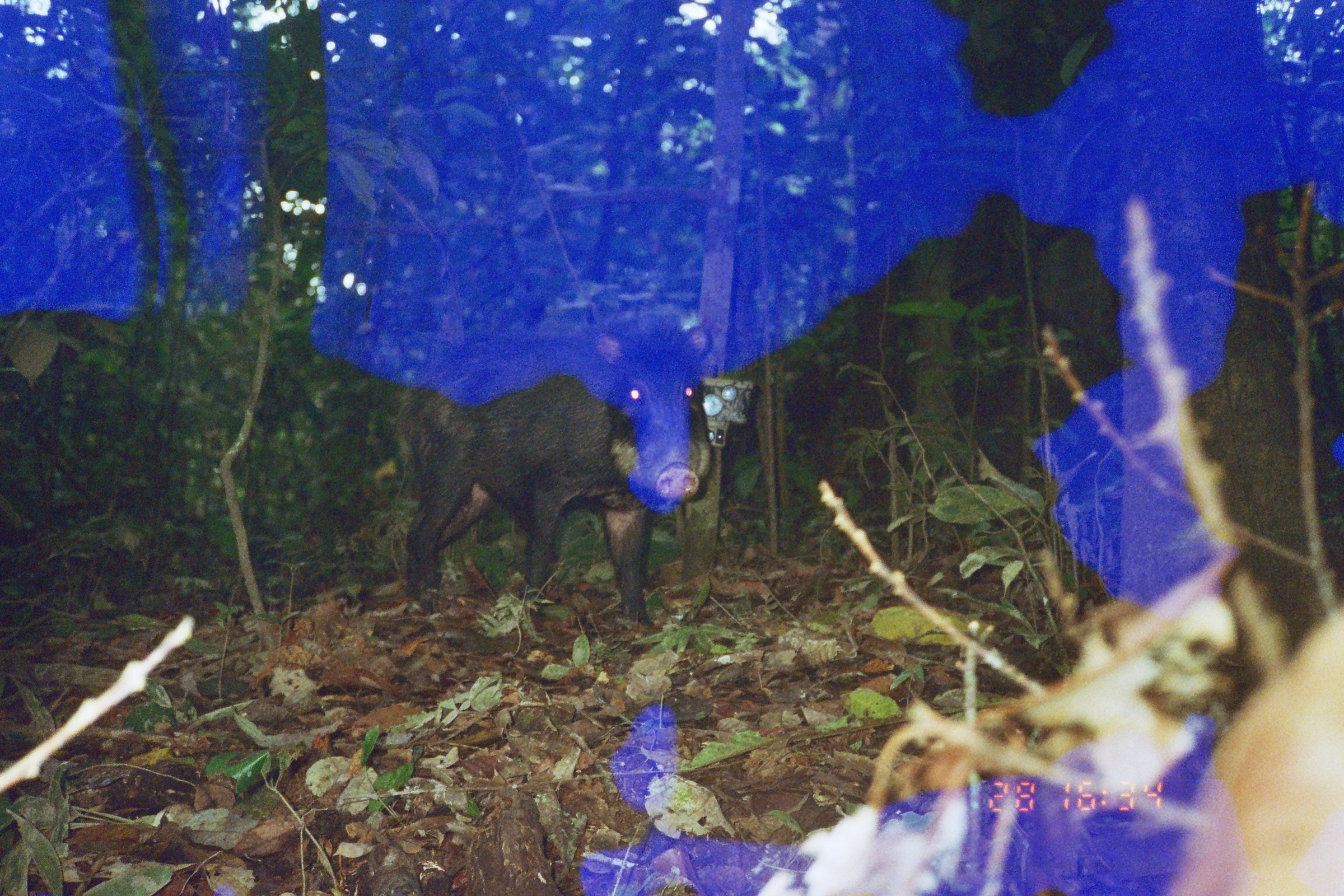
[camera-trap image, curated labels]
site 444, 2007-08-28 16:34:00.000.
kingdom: Animalia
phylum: Chordata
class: Mammalia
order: Artiodactyla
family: Tayassuidae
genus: Tayassu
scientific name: Tayassu pecari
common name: white-lipped peccary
Tayassu pecari (white-lipped peccary).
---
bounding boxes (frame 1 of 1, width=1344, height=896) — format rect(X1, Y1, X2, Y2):
tayassu pecari: rect(383, 309, 708, 640)